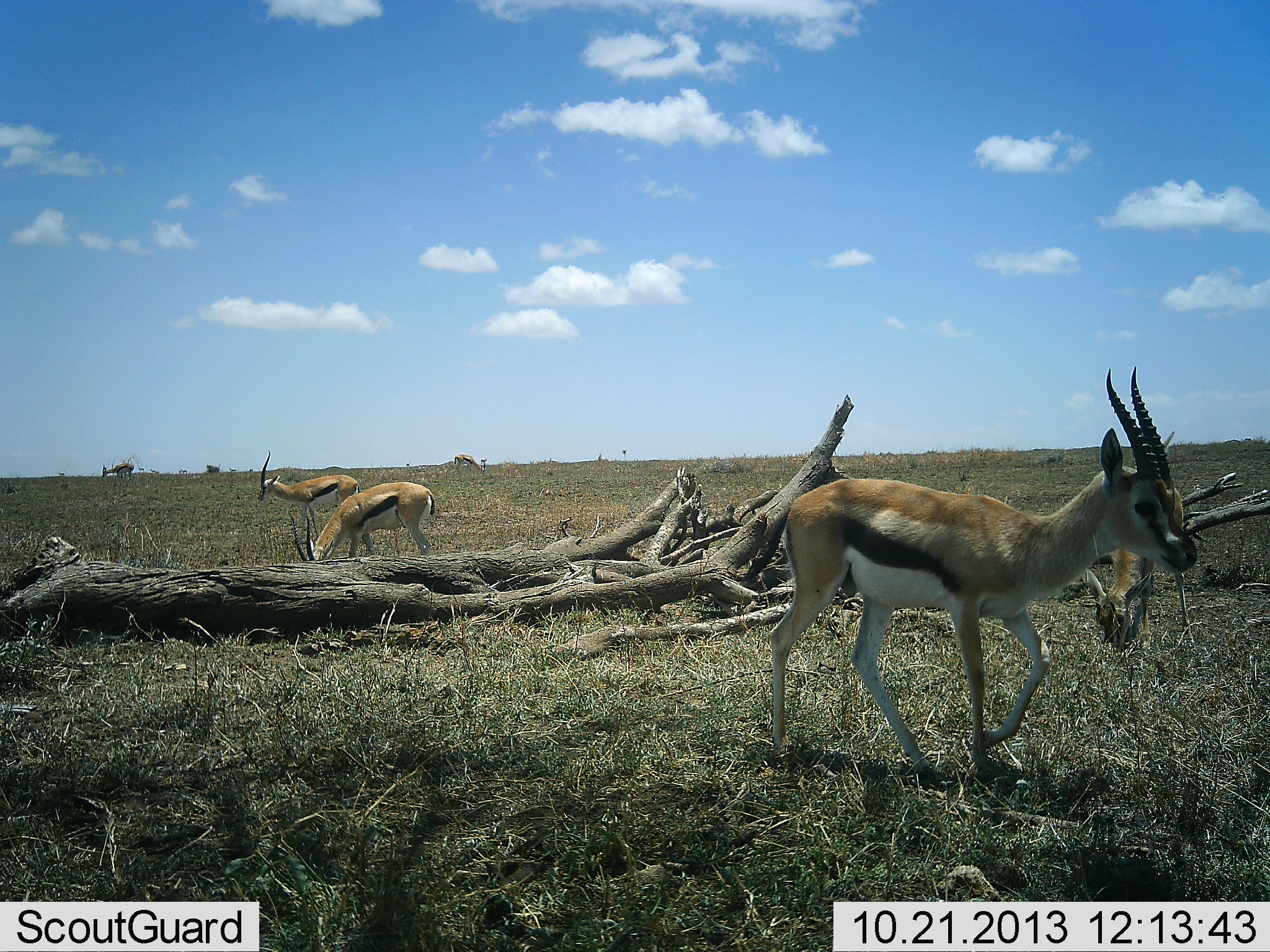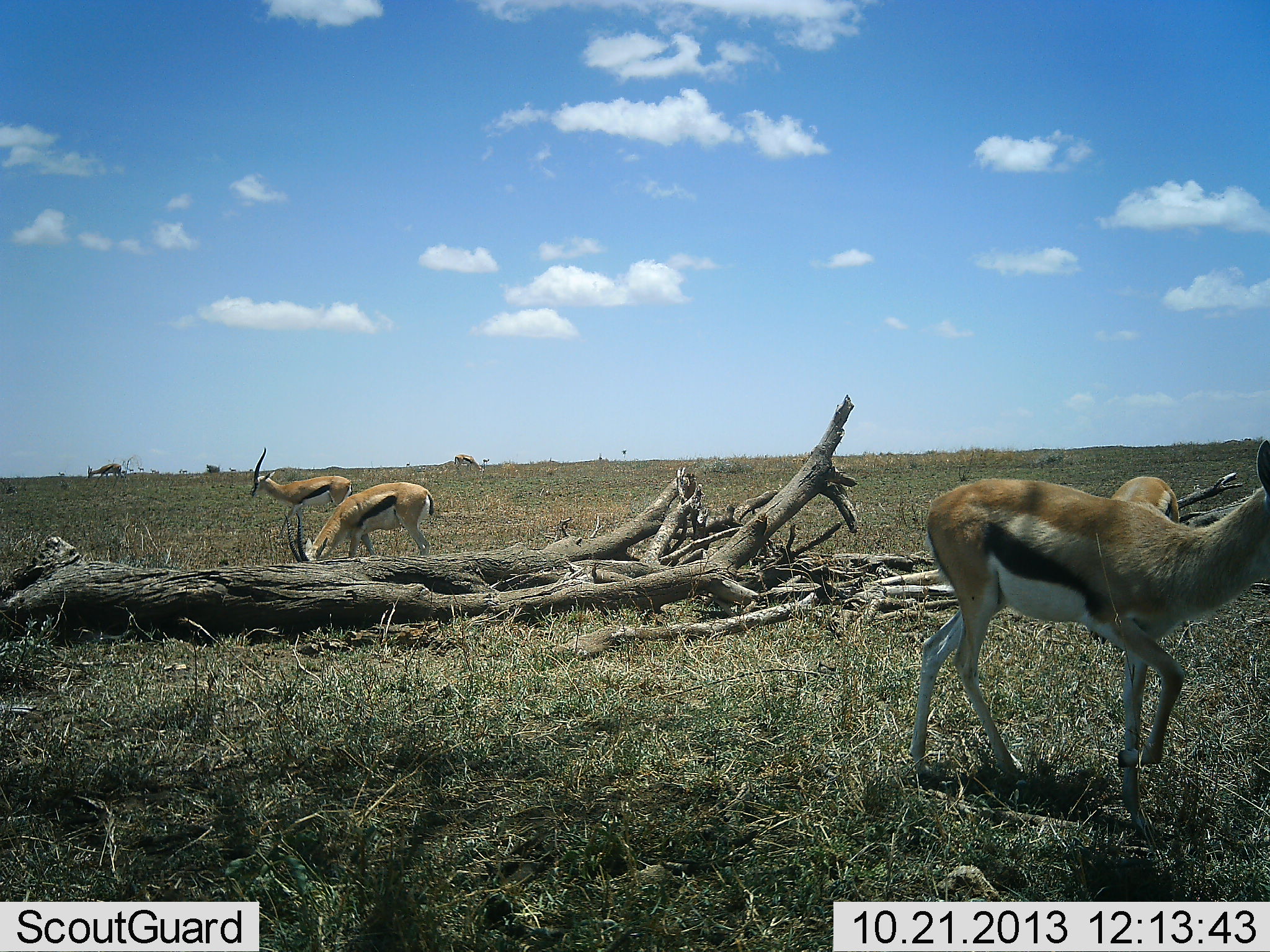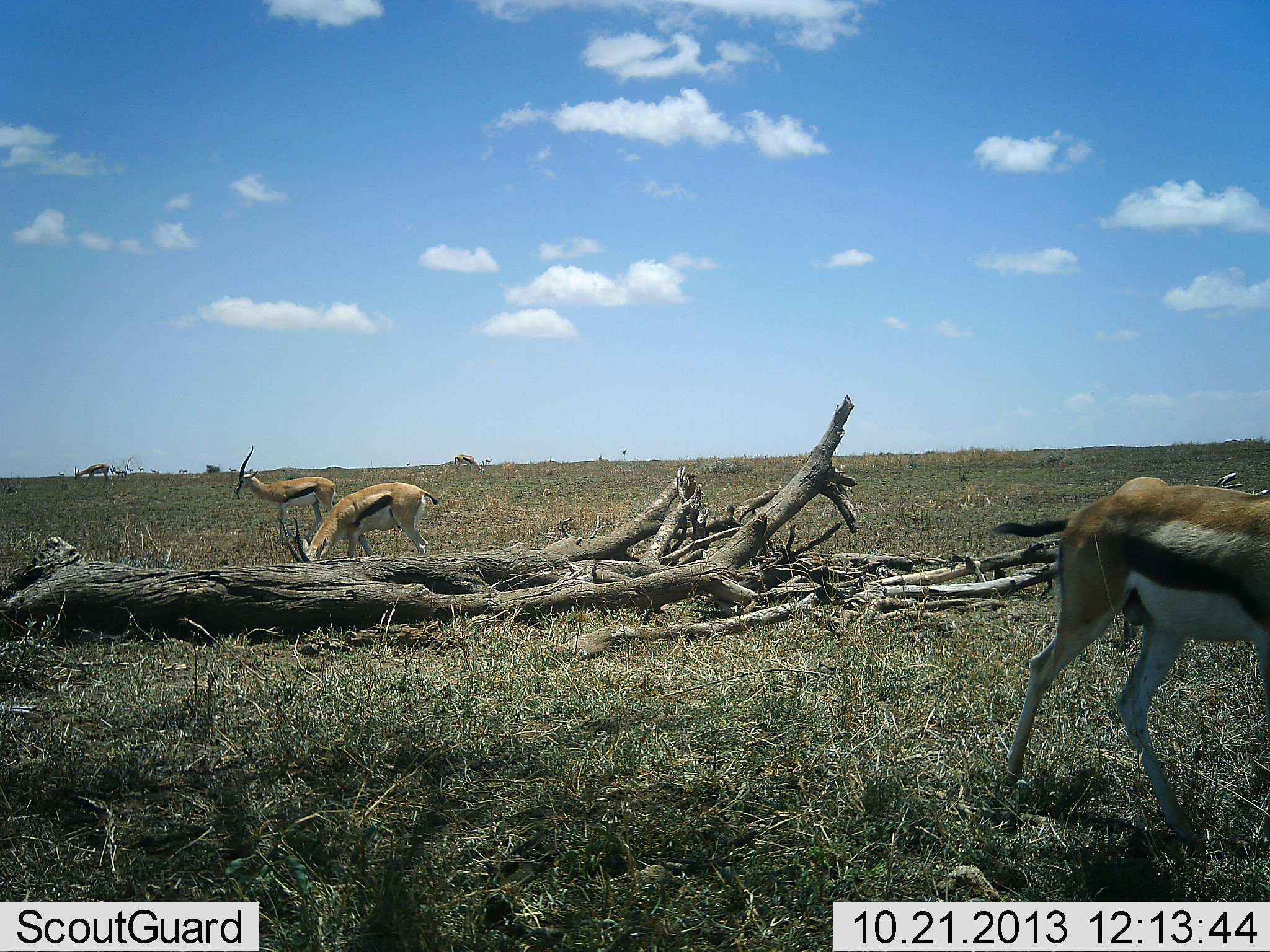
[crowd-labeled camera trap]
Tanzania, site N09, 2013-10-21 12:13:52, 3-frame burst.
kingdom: Animalia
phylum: Chordata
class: Mammalia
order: Artiodactyla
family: Bovidae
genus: Eudorcas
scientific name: Eudorcas thomsonii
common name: thomson's gazelle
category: gazellethomsons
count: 5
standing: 62%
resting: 0%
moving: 76%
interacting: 0%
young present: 0%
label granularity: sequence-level